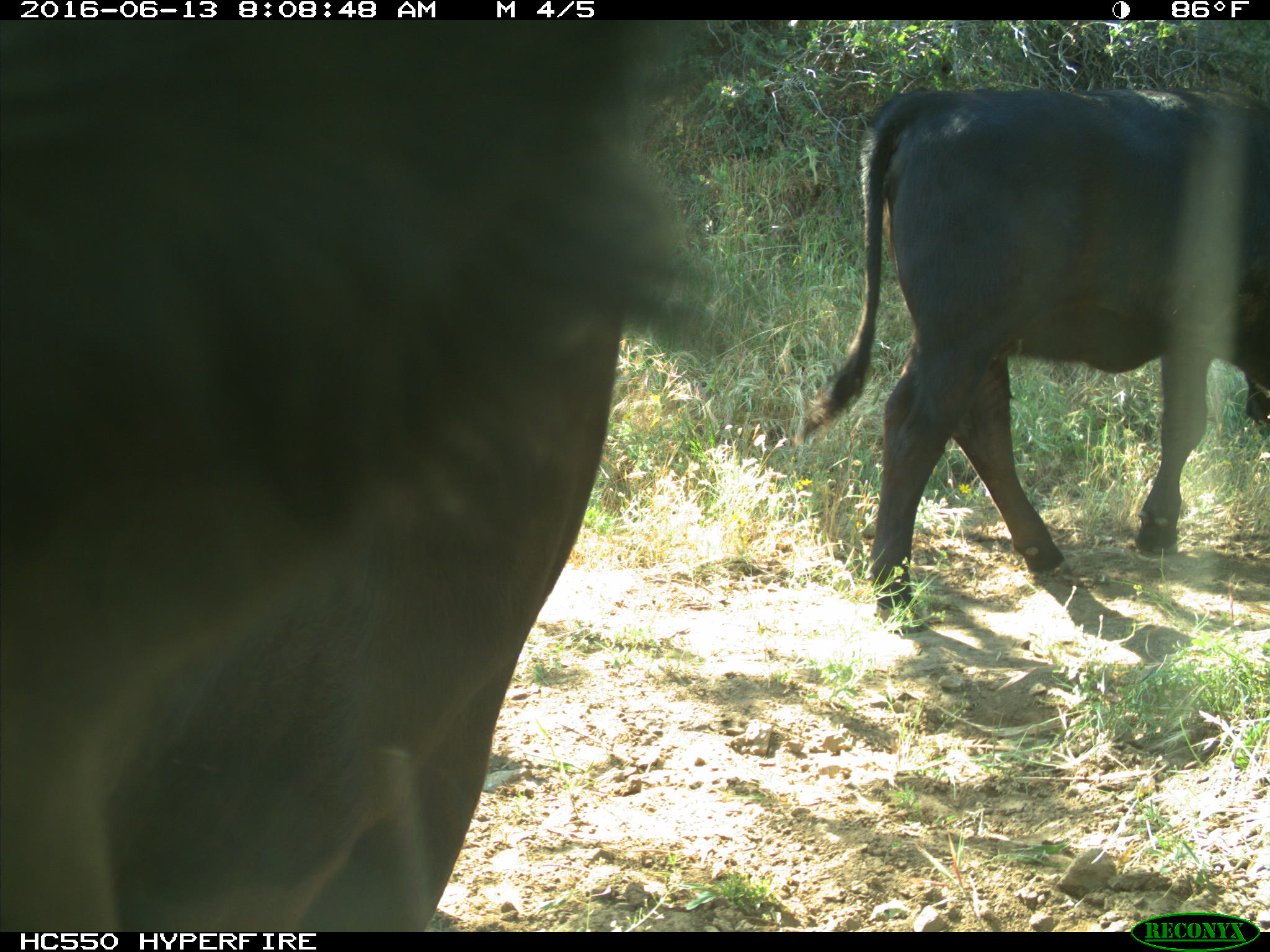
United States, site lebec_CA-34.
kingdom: Animalia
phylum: Chordata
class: Mammalia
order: Artiodactyla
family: Bovidae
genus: Bos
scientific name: Bos taurus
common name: domestic cow